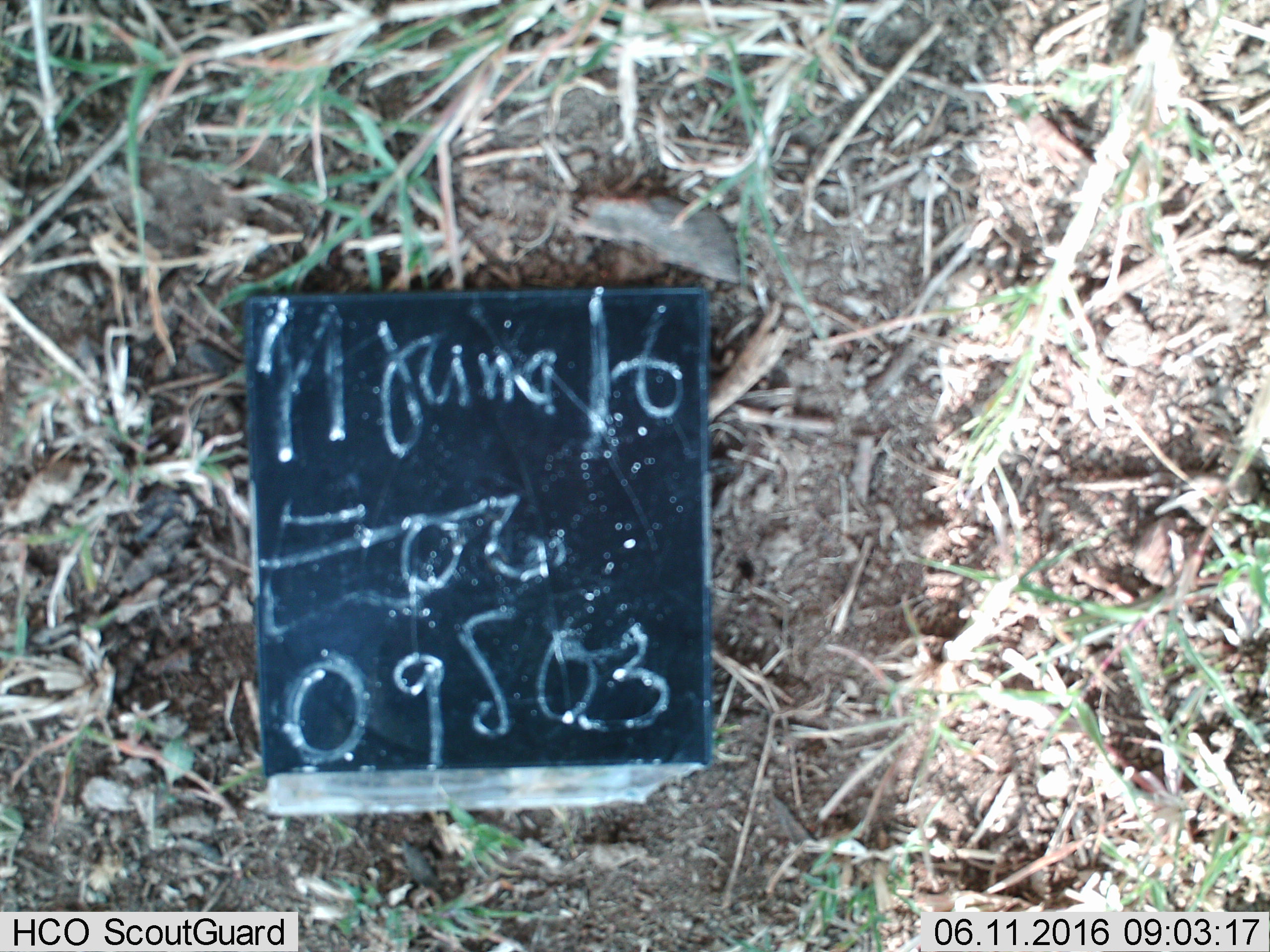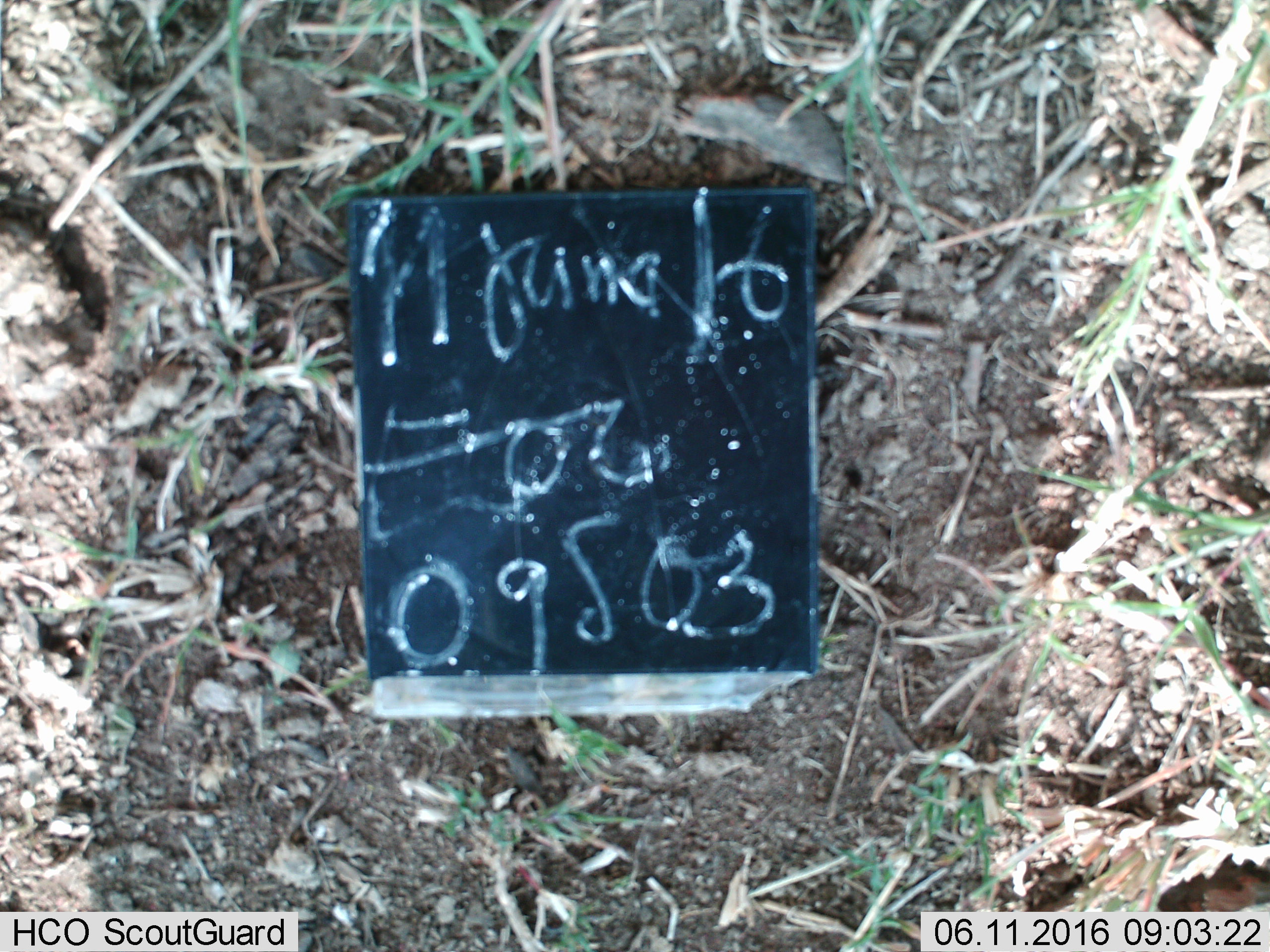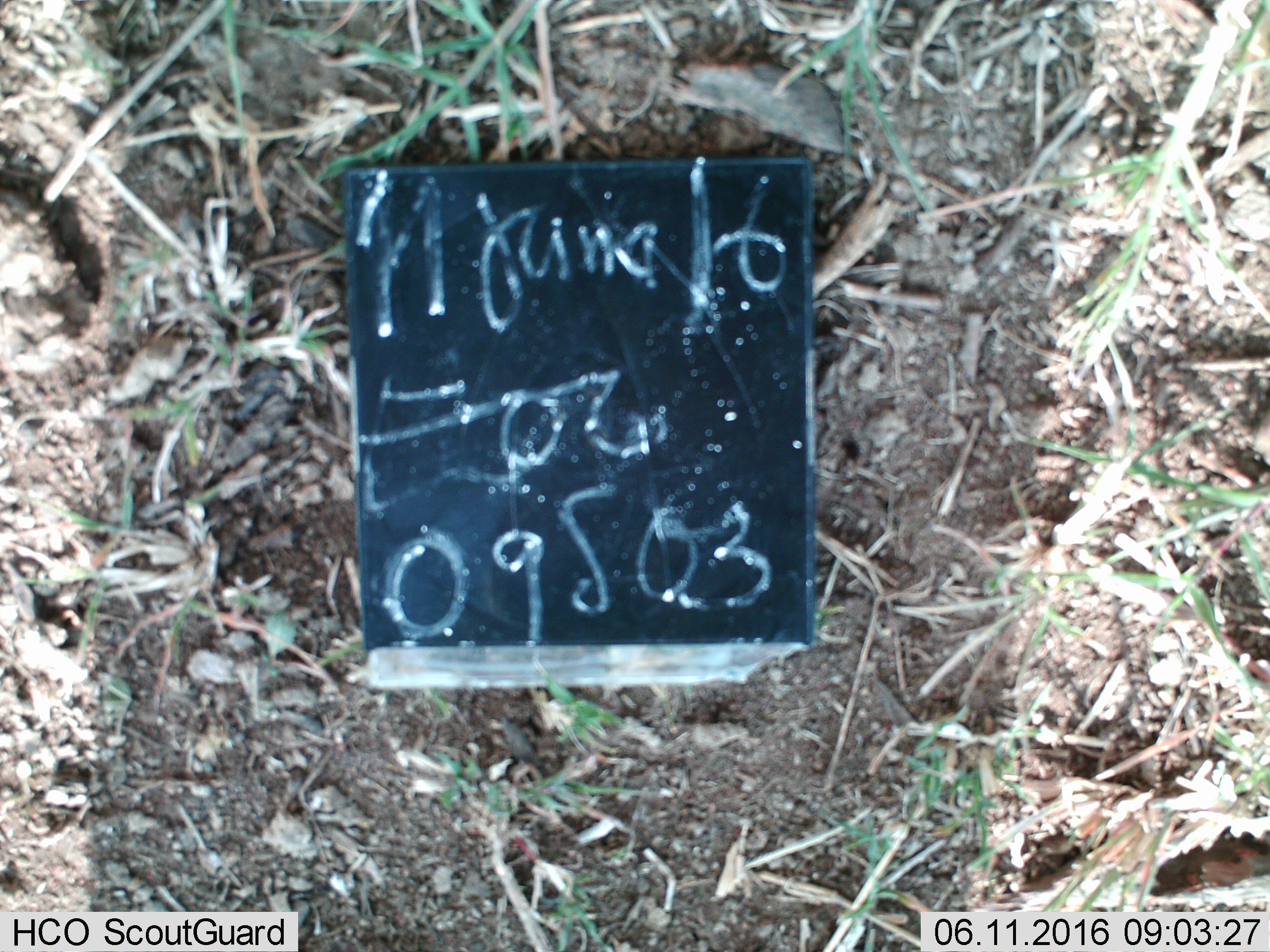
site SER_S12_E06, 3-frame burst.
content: unidentified animal